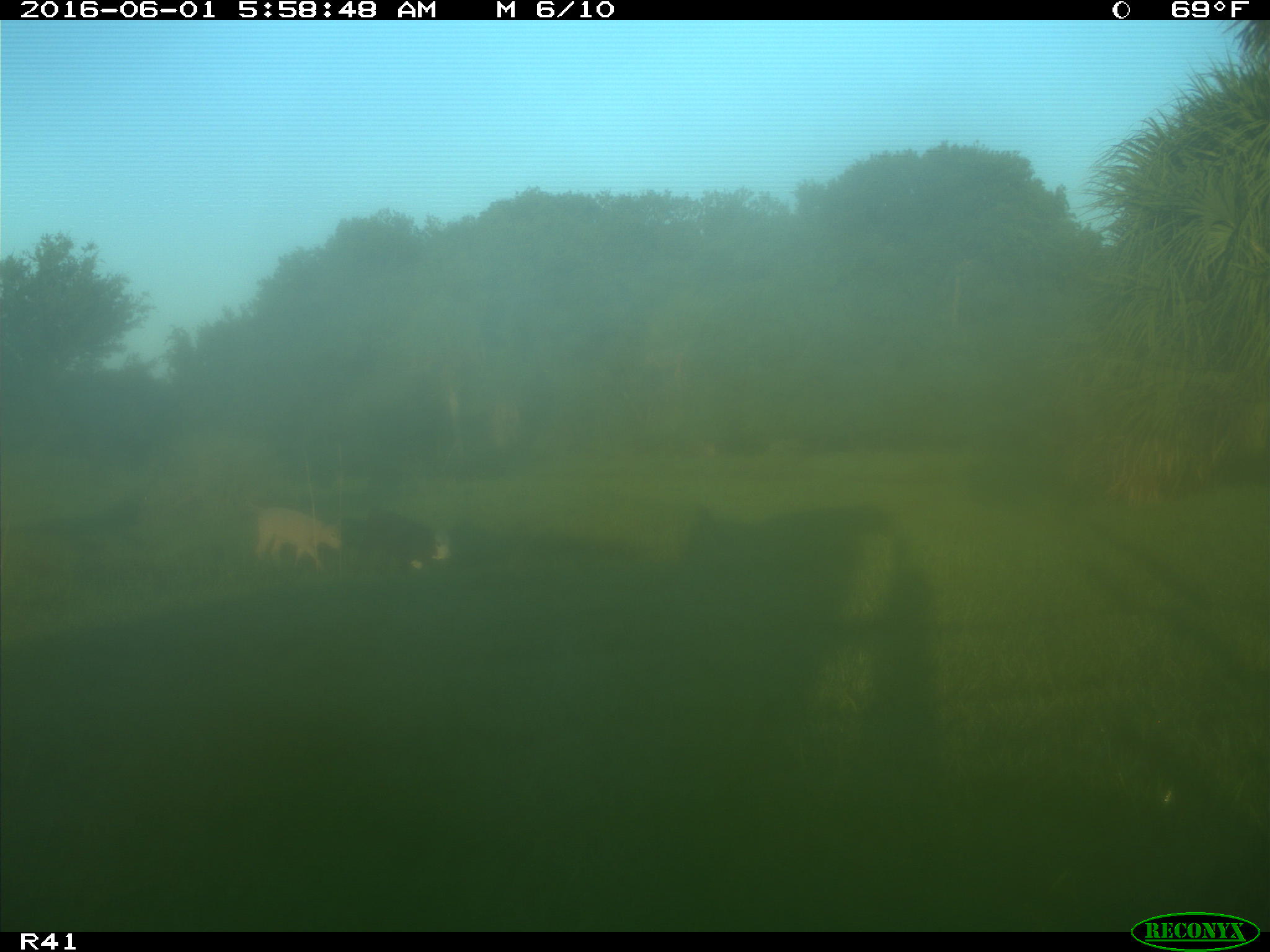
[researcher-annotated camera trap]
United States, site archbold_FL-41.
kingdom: Animalia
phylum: Chordata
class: Mammalia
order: Artiodactyla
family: Bovidae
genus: Bos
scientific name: Bos taurus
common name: domestic cow